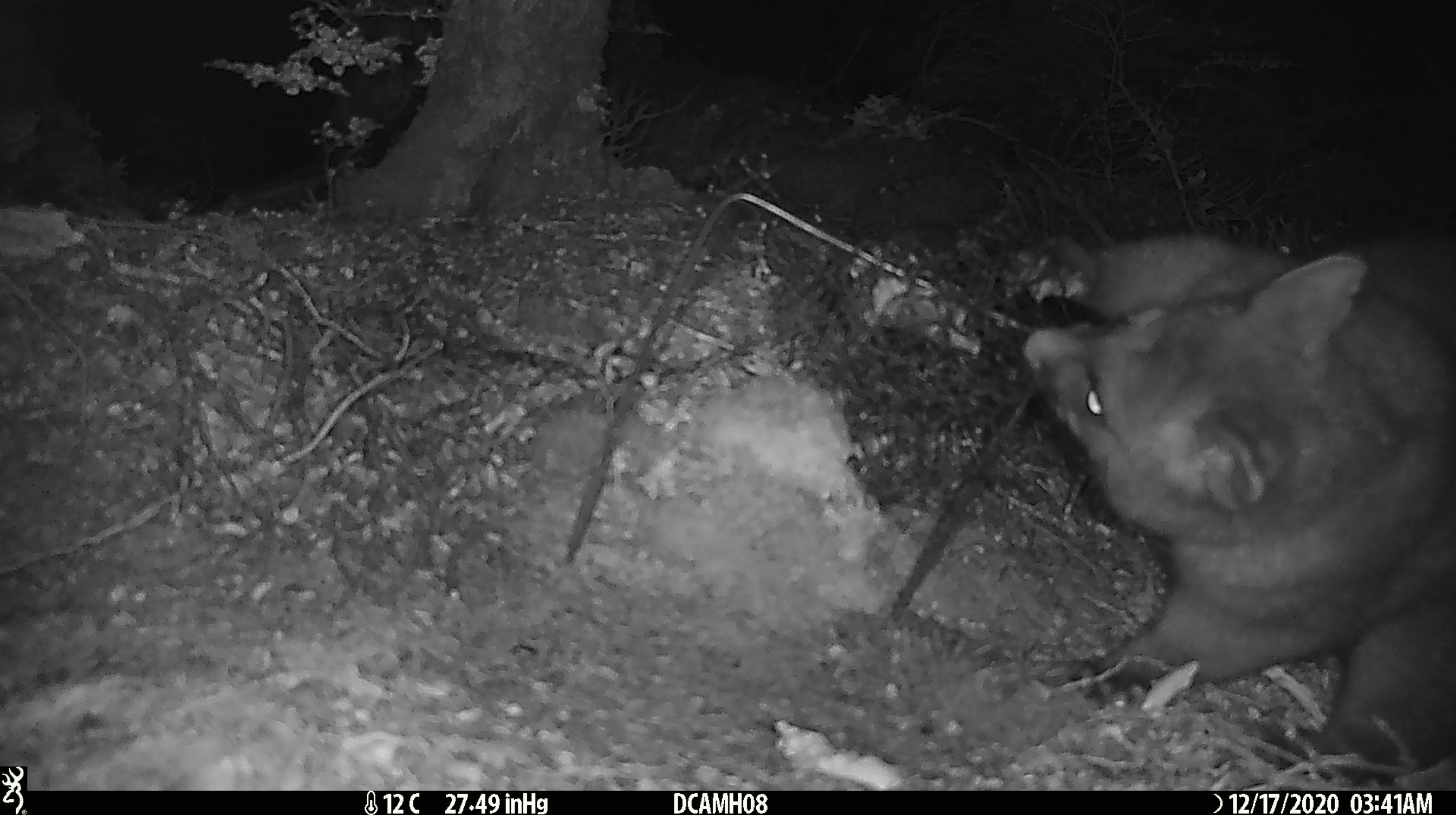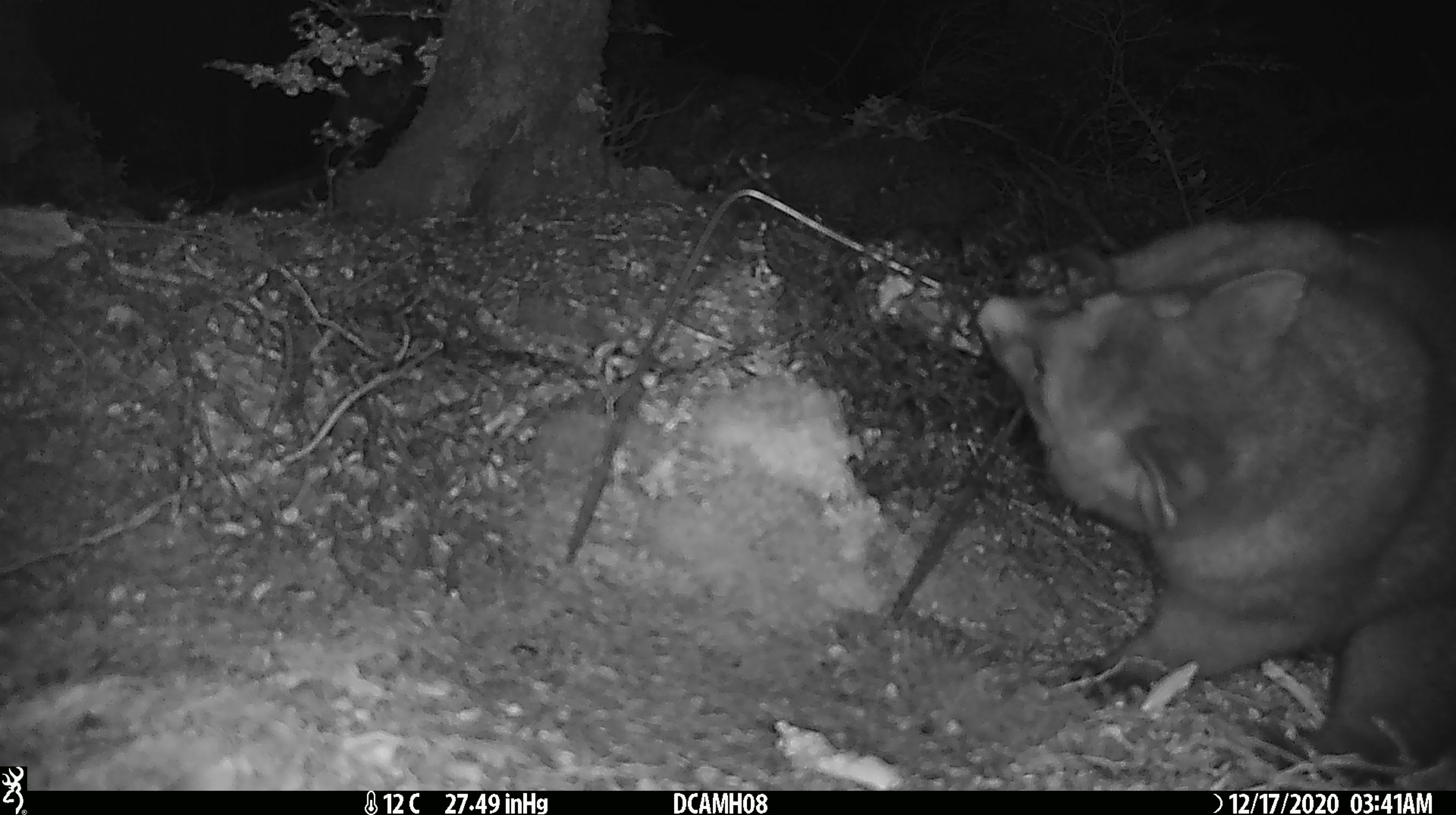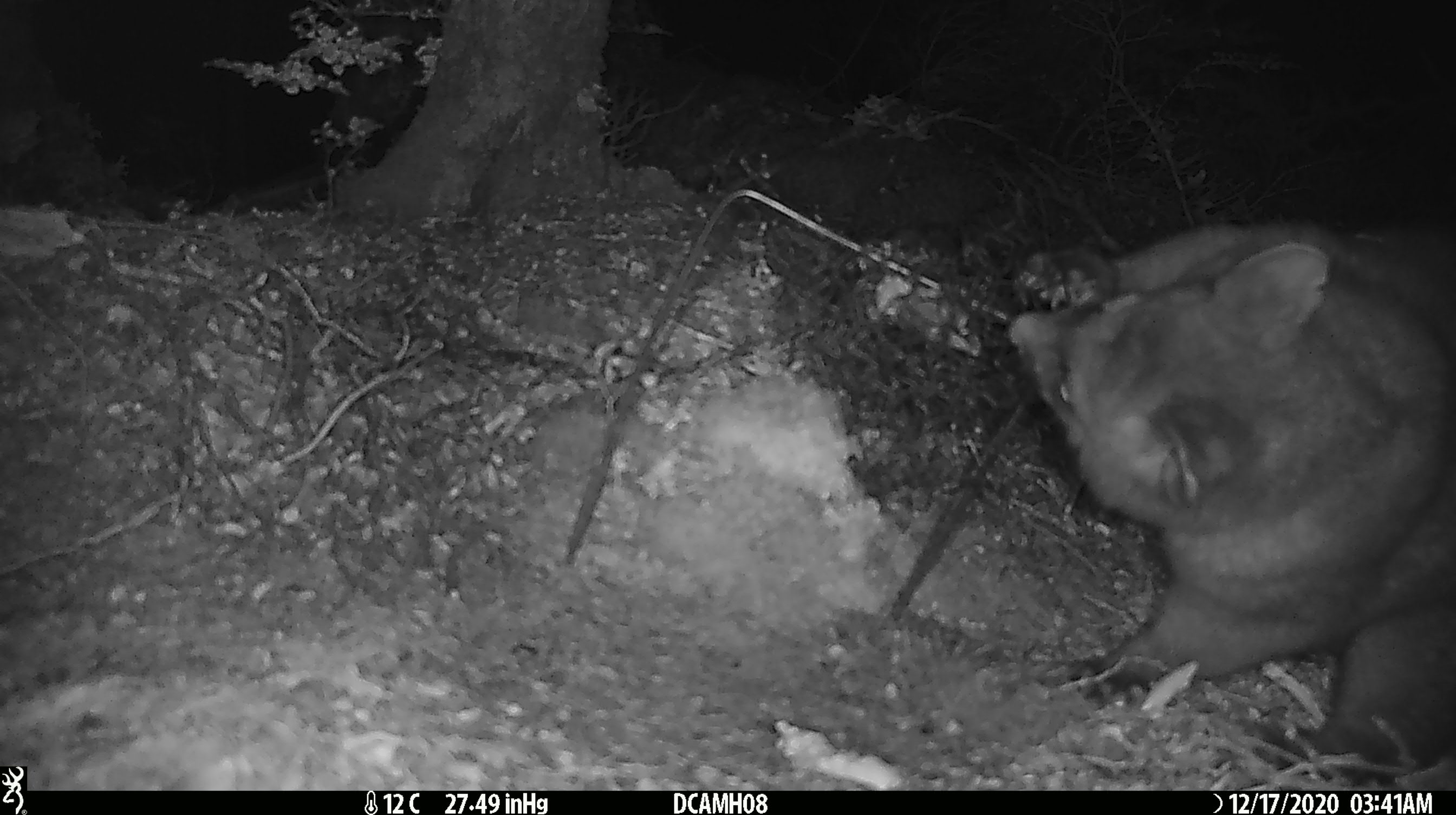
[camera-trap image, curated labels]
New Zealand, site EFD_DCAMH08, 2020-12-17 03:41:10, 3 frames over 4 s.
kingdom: Animalia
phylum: Chordata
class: Mammalia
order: Diprotodontia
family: Phalangeridae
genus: Trichosurus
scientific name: Trichosurus vulpecula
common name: common brushtail possum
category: possum